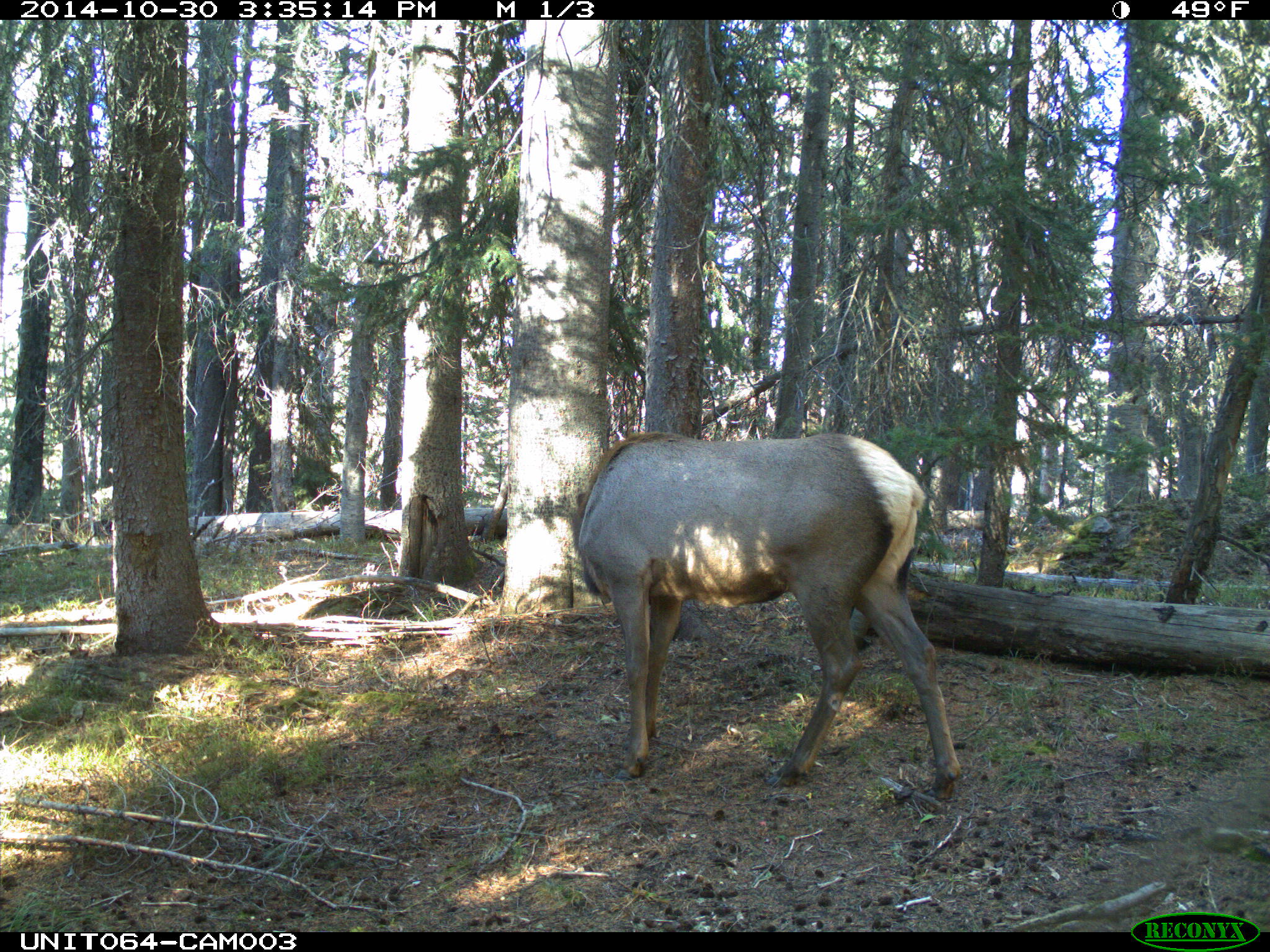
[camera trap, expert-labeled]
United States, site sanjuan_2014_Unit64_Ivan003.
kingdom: Animalia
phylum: Chordata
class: Mammalia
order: Artiodactyla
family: Cervidae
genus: Cervus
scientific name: Cervus elaphus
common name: red deer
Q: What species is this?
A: Cervus elaphus (red deer).